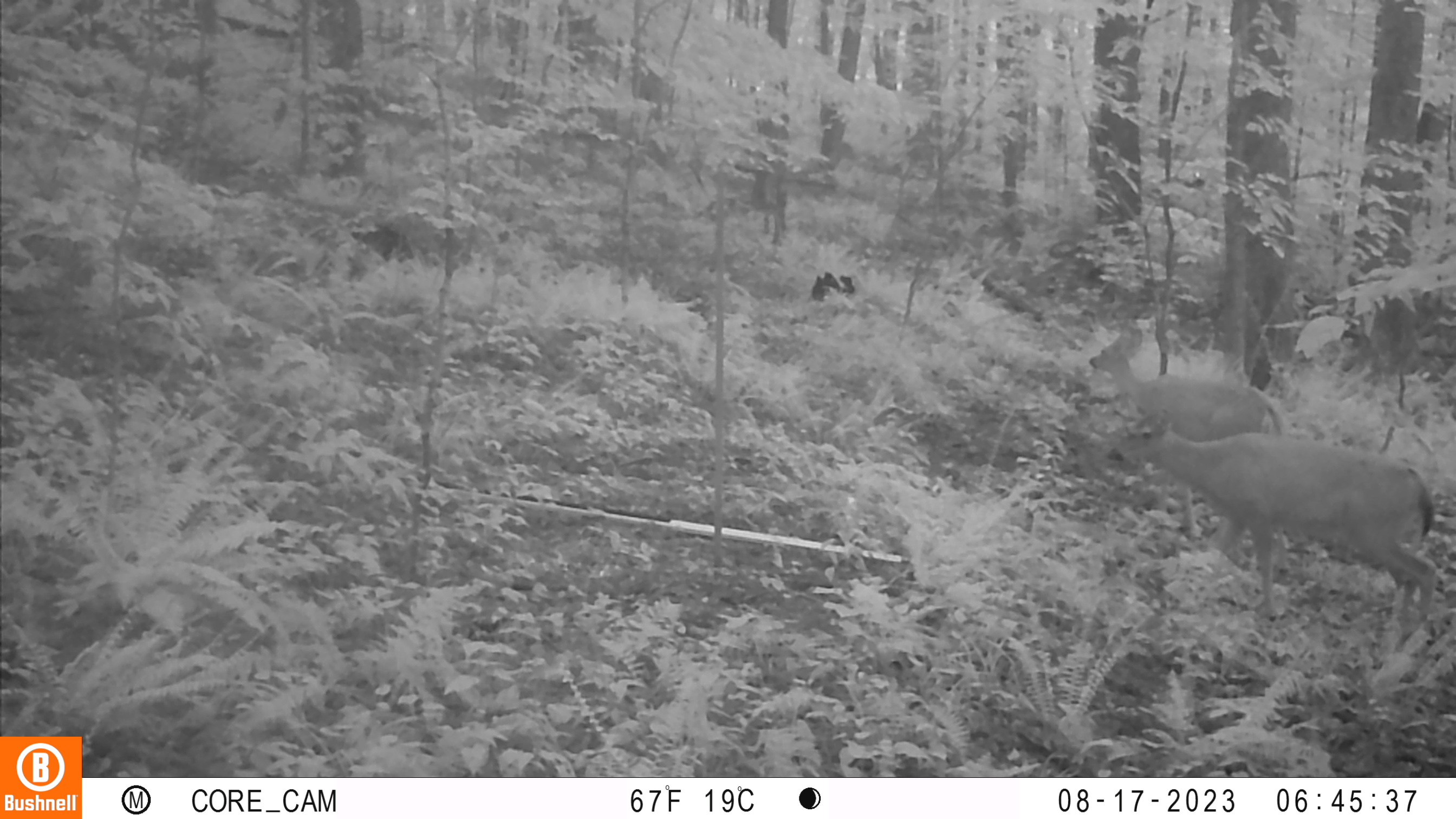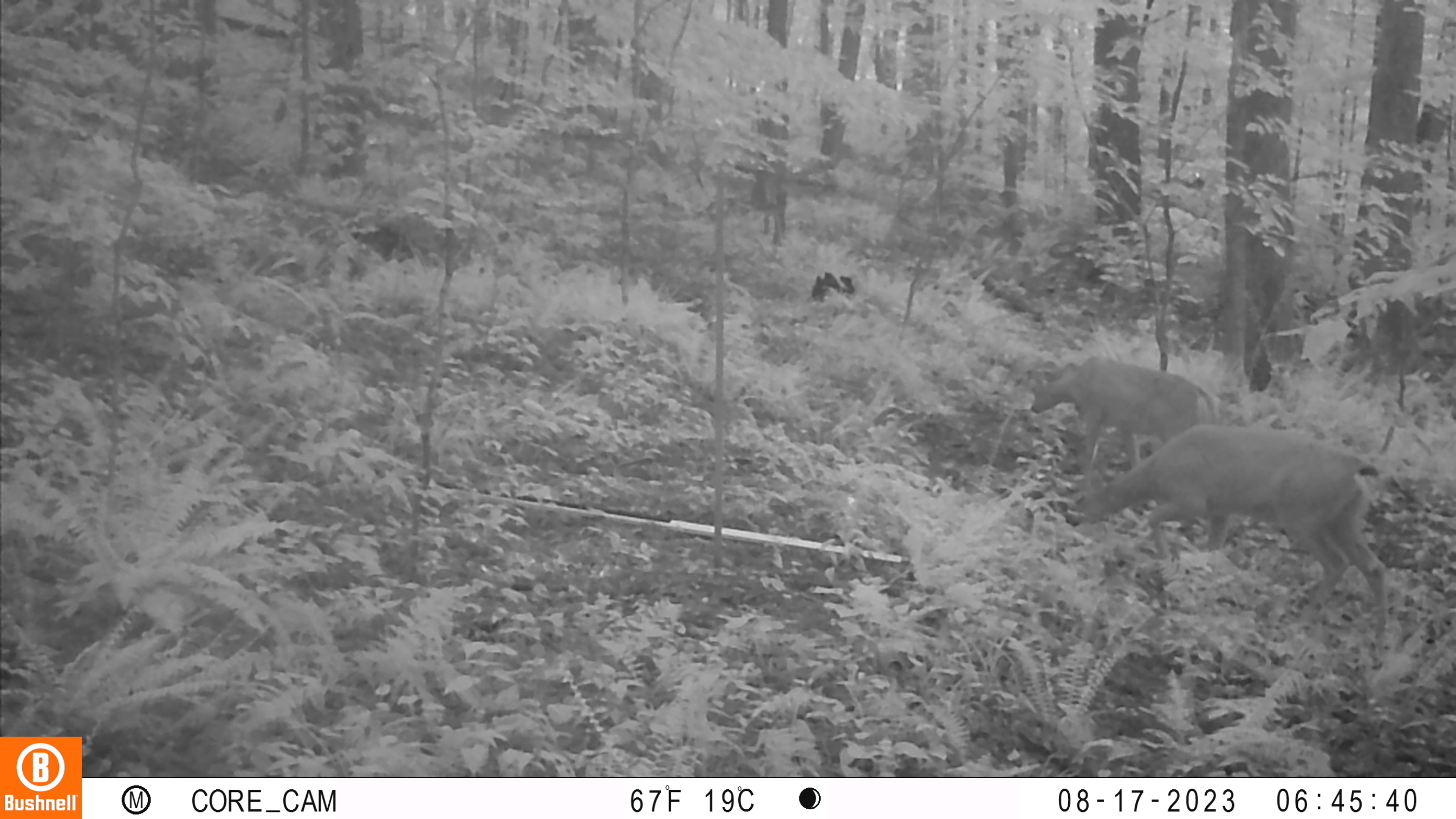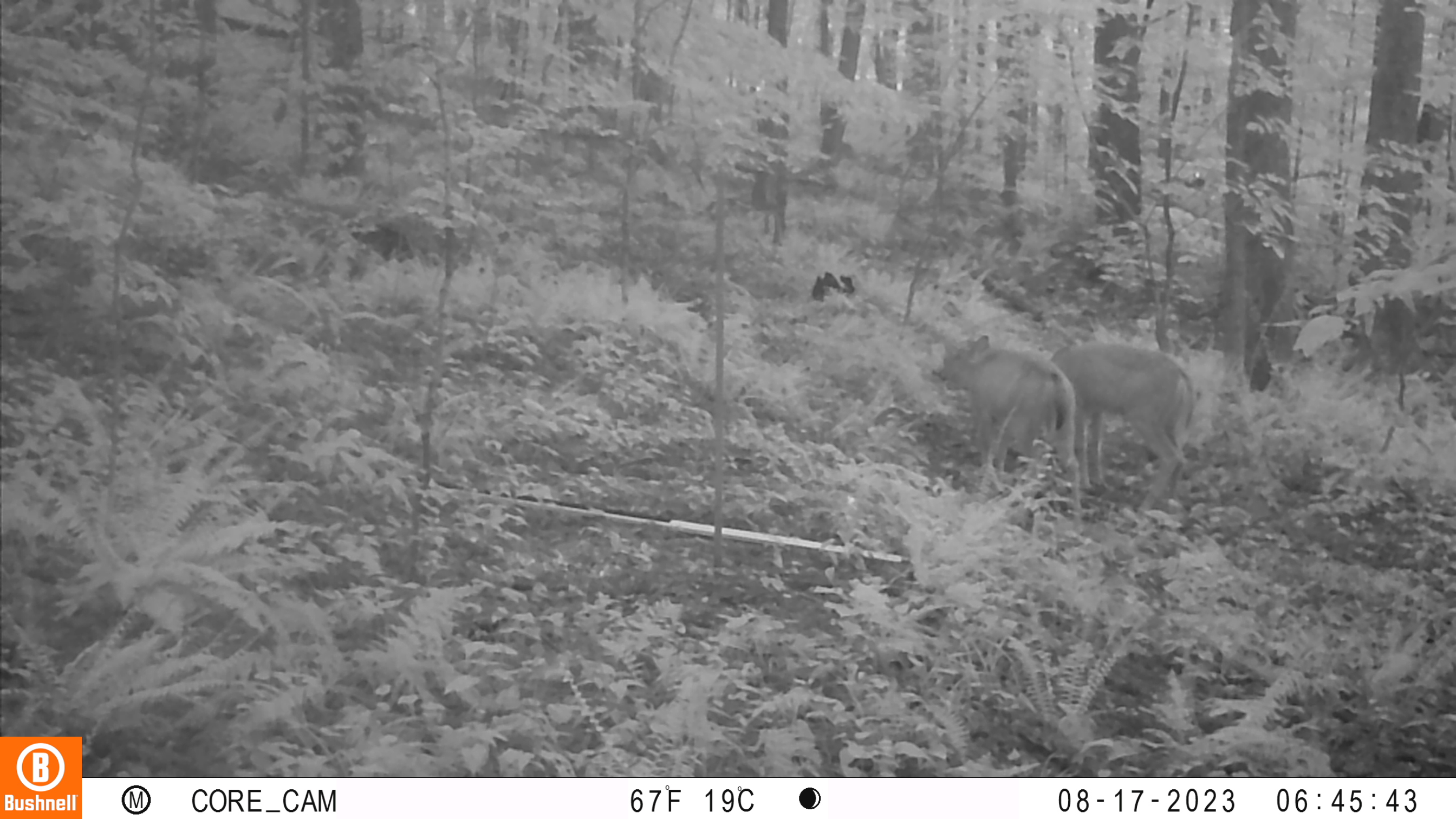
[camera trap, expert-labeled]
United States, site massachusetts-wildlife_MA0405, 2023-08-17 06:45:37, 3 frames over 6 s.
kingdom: Animalia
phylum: Chordata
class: Mammalia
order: Artiodactyla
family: Cervidae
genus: Odocoileus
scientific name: Odocoileus virginianus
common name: white-tailed deer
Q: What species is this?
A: White-tailed deer (Odocoileus virginianus).